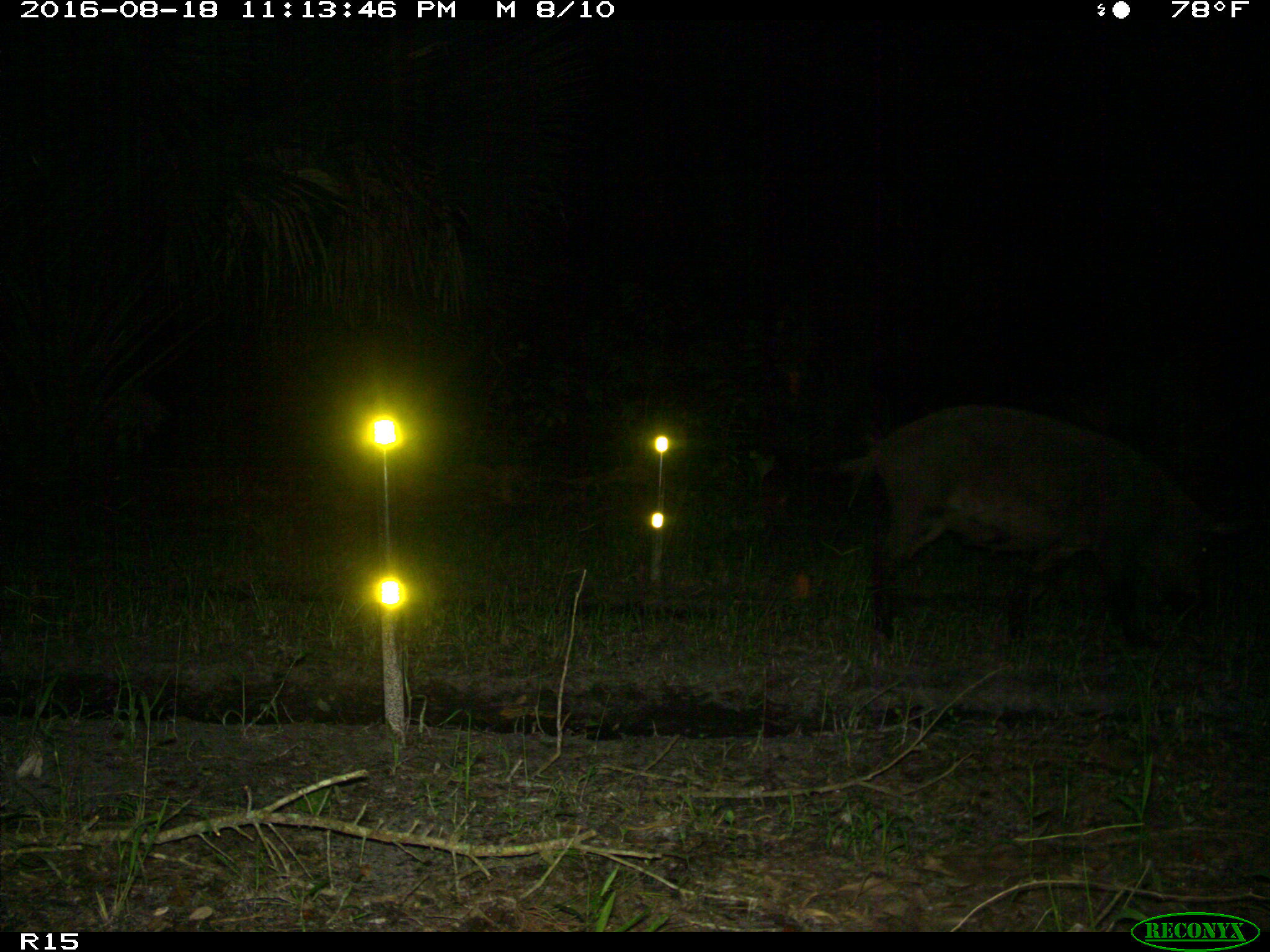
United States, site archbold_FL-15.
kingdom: Animalia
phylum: Chordata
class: Mammalia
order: Artiodactyla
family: Suidae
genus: Sus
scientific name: Sus scrofa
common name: wild boar